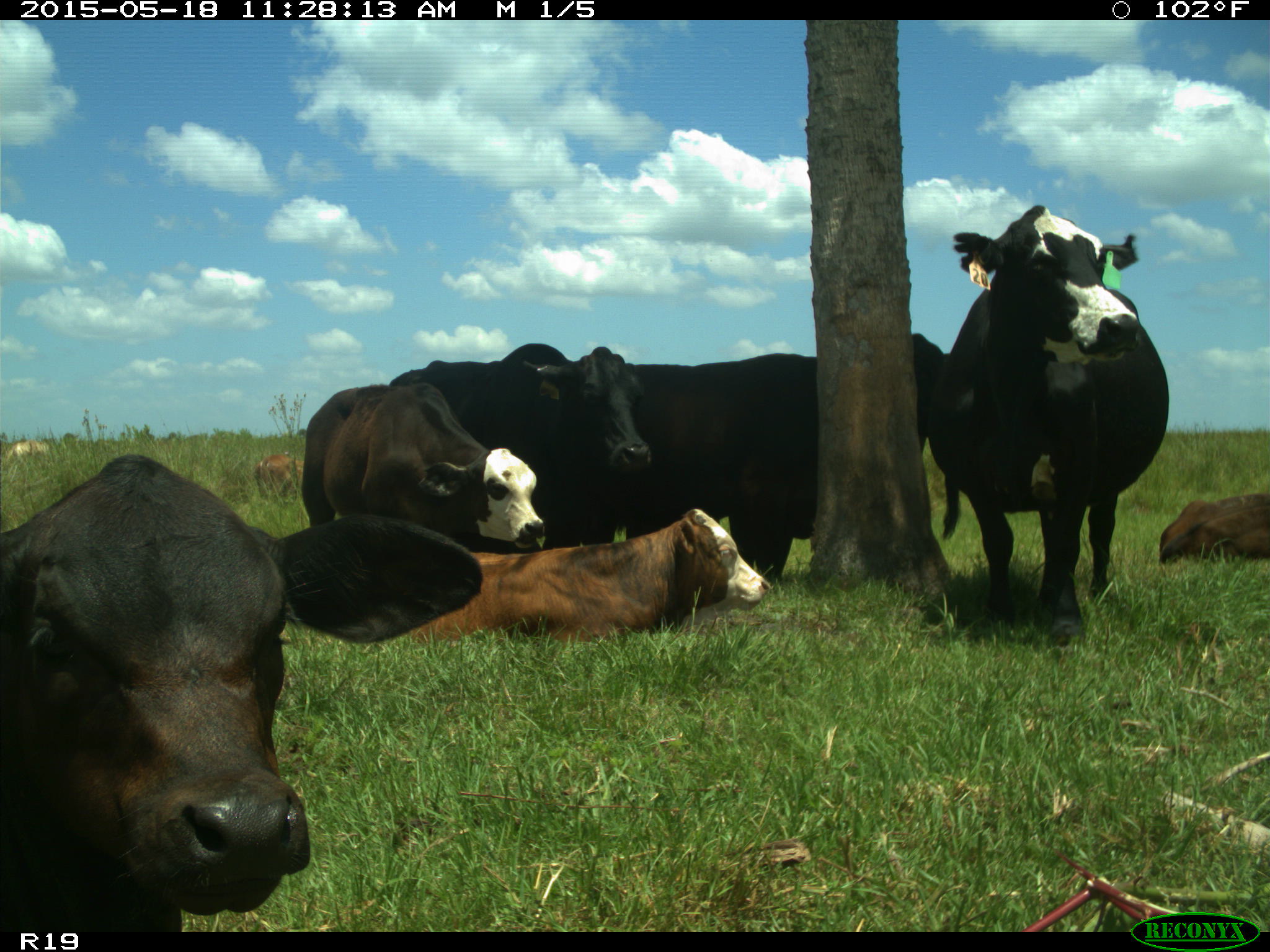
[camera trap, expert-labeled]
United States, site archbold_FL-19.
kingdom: Animalia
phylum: Chordata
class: Mammalia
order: Artiodactyla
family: Bovidae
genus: Bos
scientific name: Bos taurus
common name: domestic cow